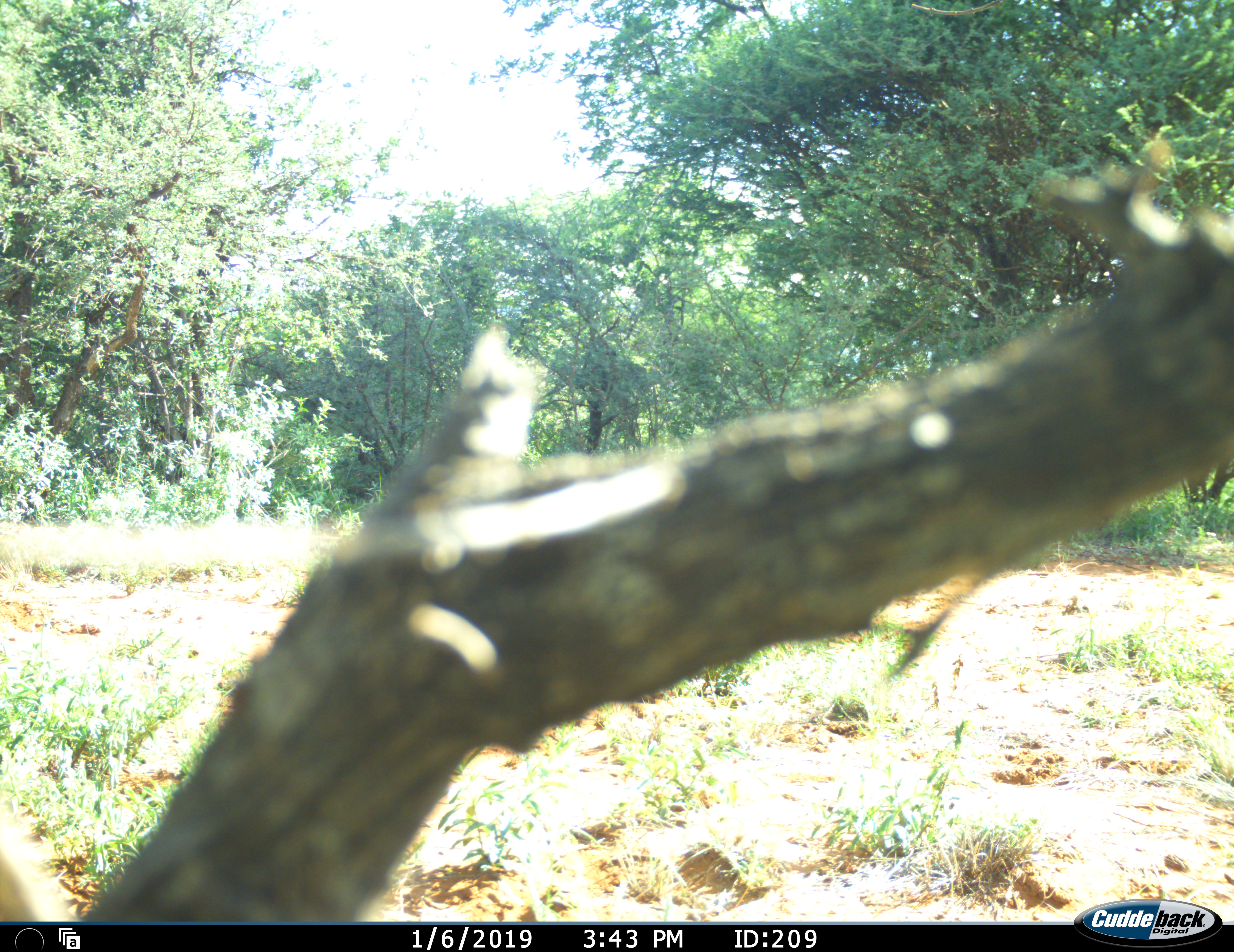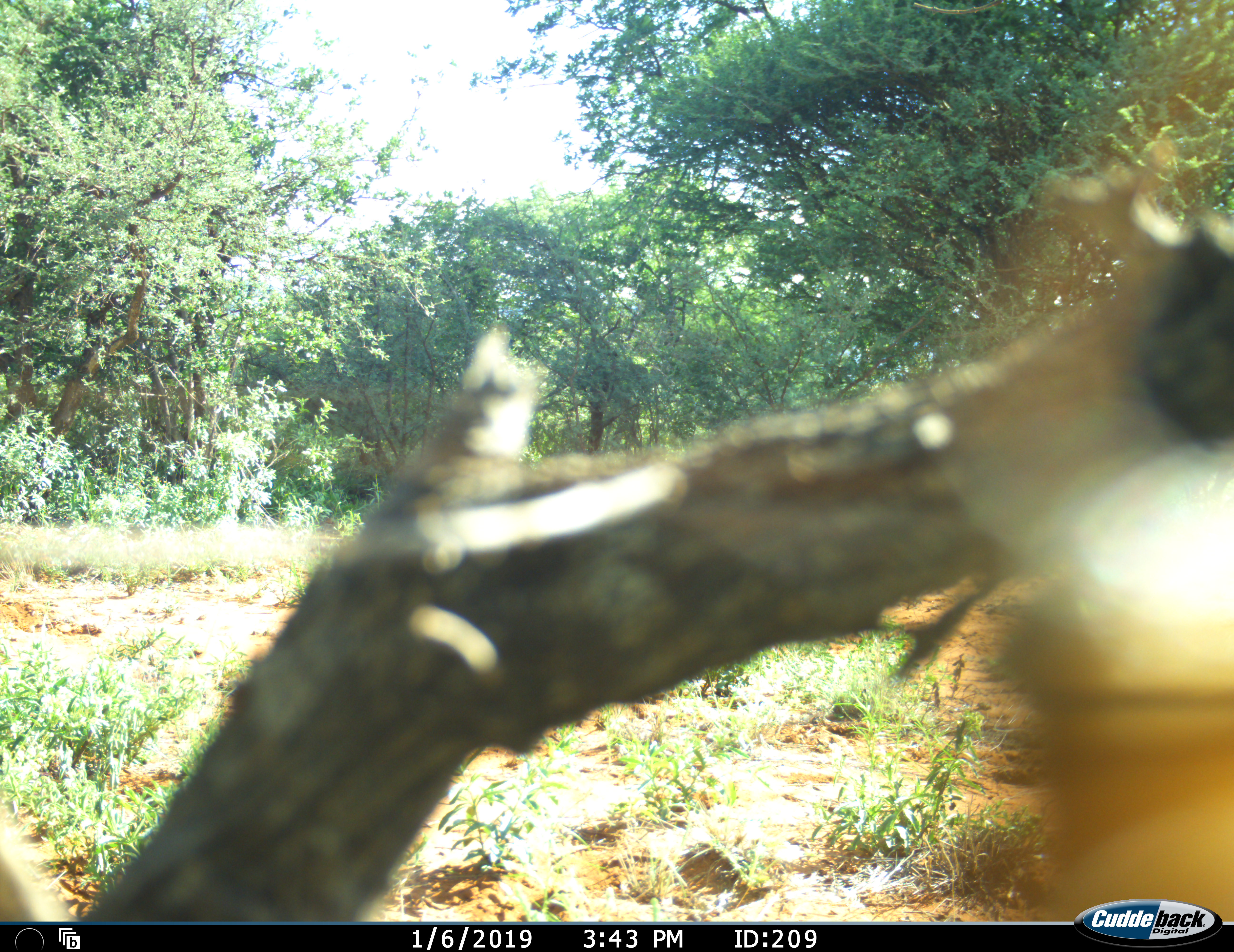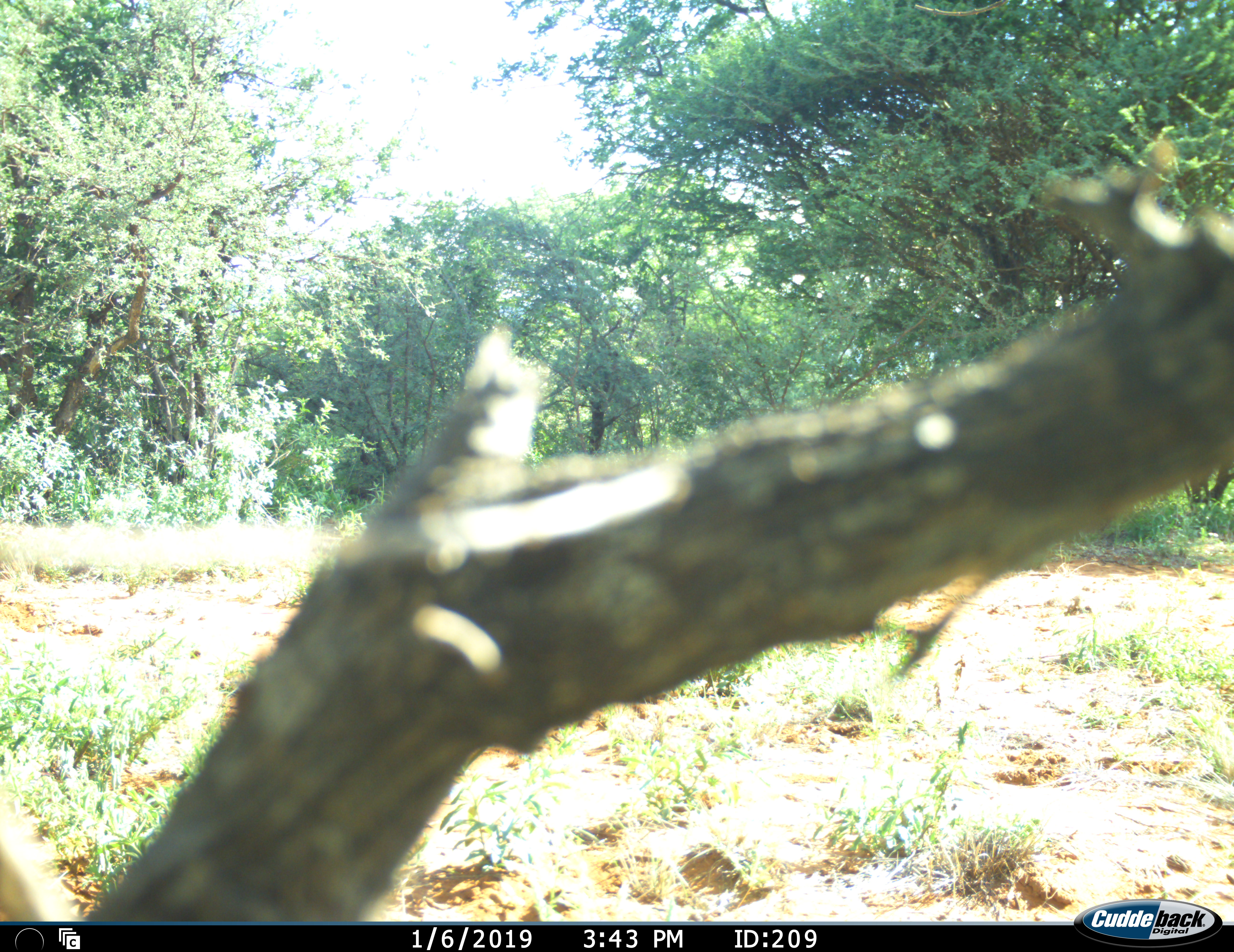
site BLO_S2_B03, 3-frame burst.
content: unidentified animal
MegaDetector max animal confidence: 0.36